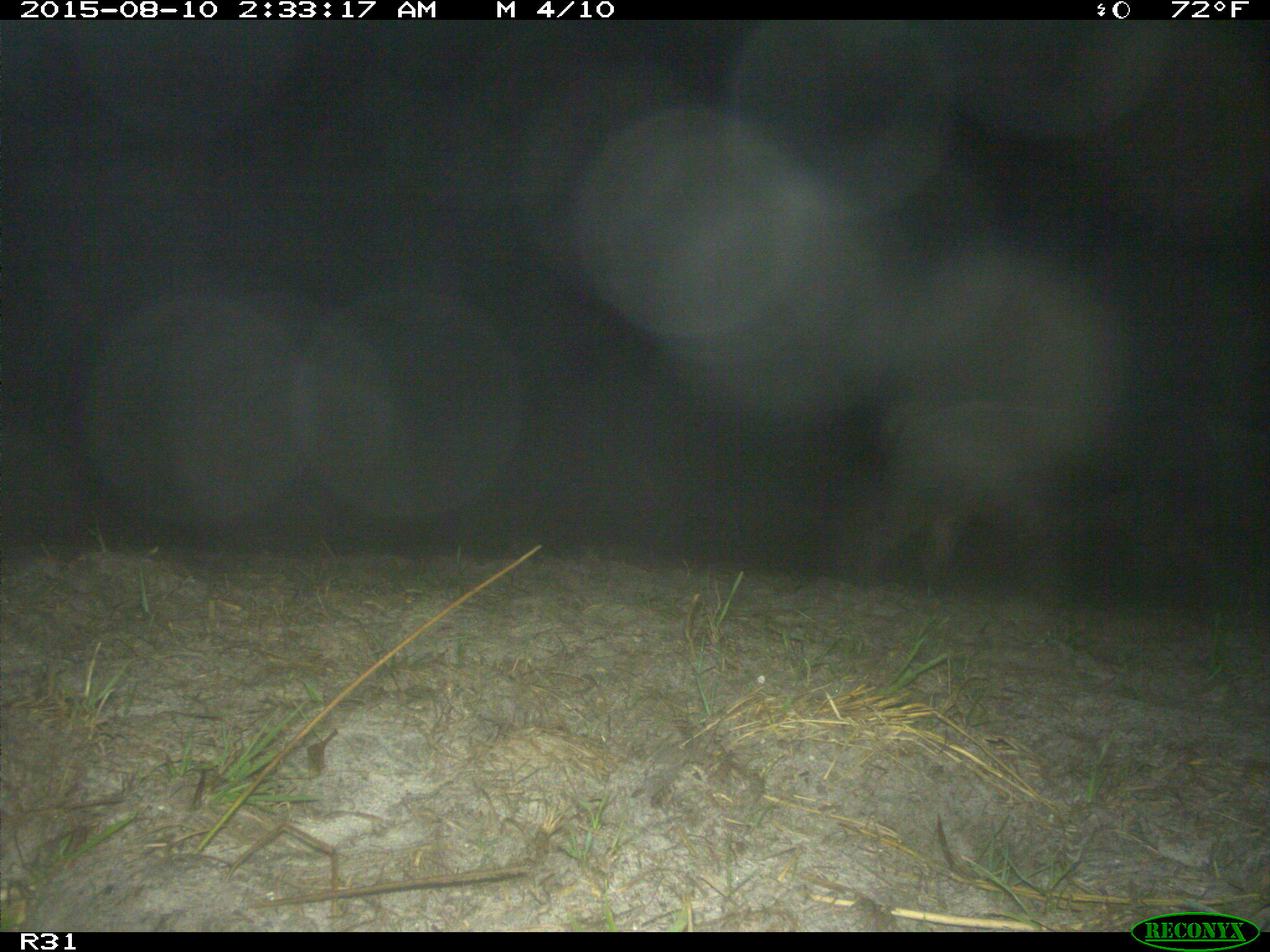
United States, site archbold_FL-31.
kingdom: Animalia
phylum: Chordata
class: Mammalia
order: Artiodactyla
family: Suidae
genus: Sus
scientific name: Sus scrofa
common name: wild boar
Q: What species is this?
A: Sus scrofa (wild boar).